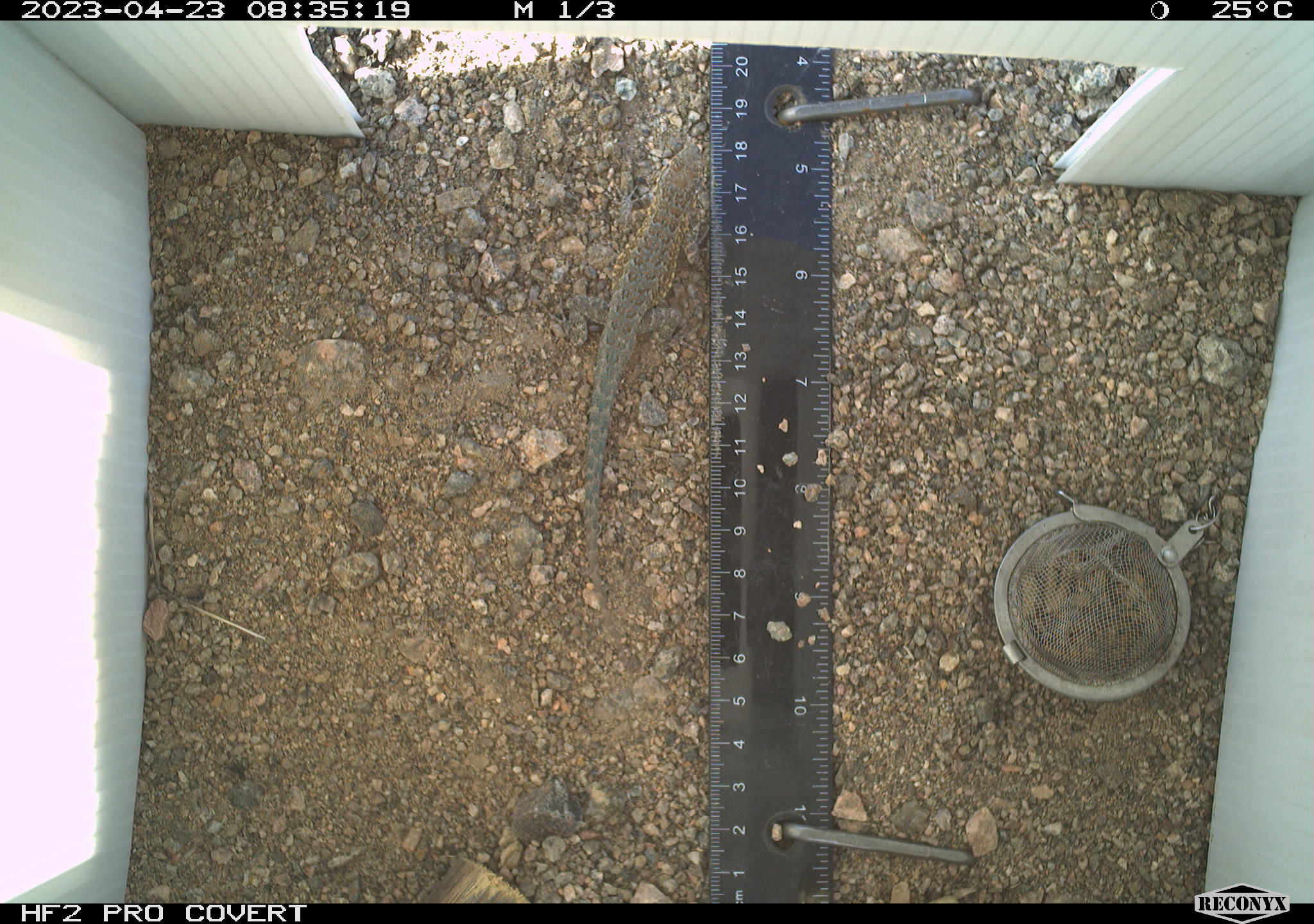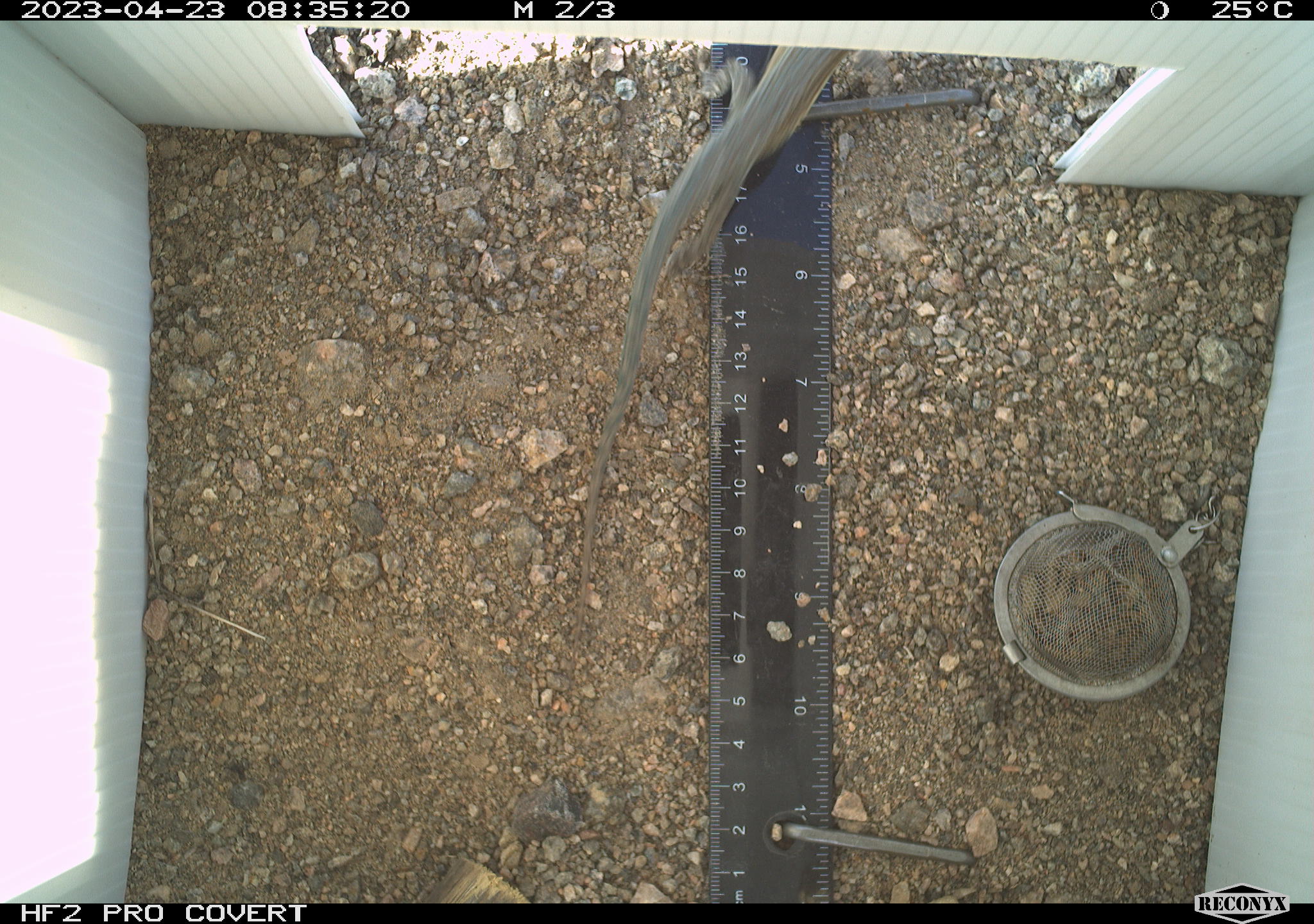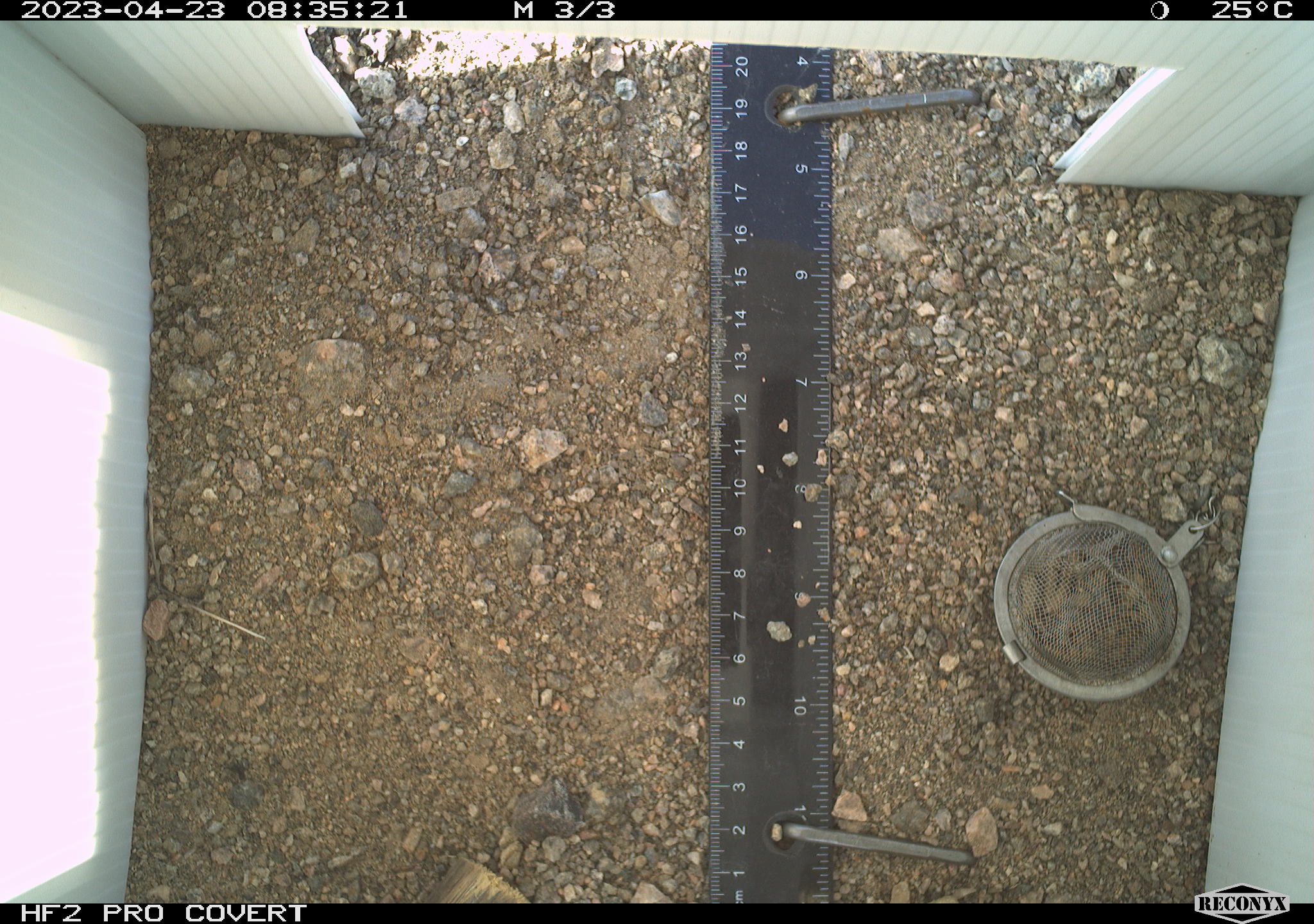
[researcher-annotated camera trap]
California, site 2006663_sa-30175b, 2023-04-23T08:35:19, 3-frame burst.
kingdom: Animalia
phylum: Chordata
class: Reptilia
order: Squamata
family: Phrynosomatidae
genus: Sceloporus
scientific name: Sceloporus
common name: spiny lizards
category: sceloporus species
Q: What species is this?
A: Sceloporus species (spiny lizards) (Sceloporus).